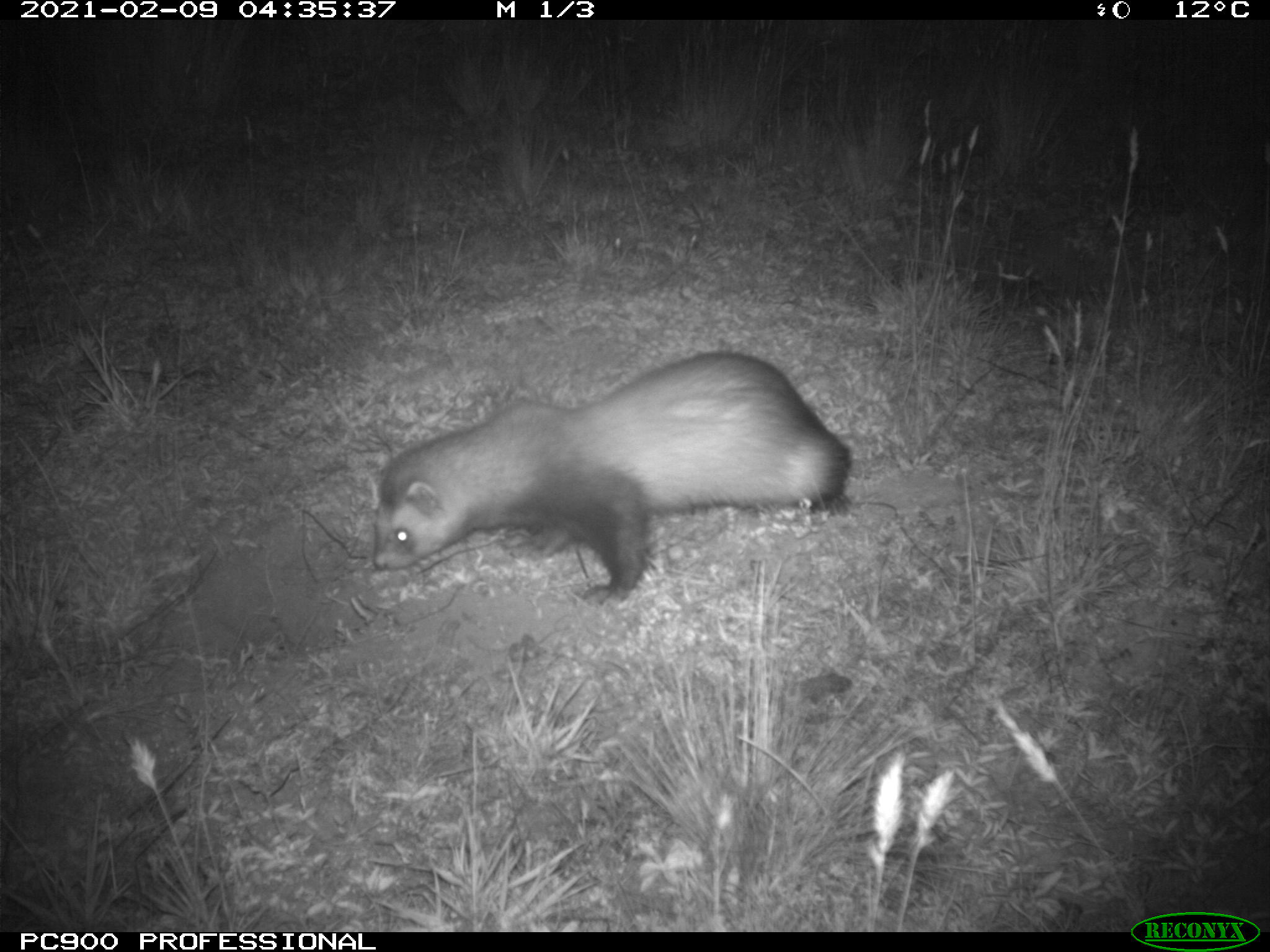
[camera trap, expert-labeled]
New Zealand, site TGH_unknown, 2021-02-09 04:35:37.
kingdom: Animalia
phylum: Chordata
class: Mammalia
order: Carnivora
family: Mustelidae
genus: Mustela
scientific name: Mustela furo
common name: ferret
Ferret (Mustela furo).